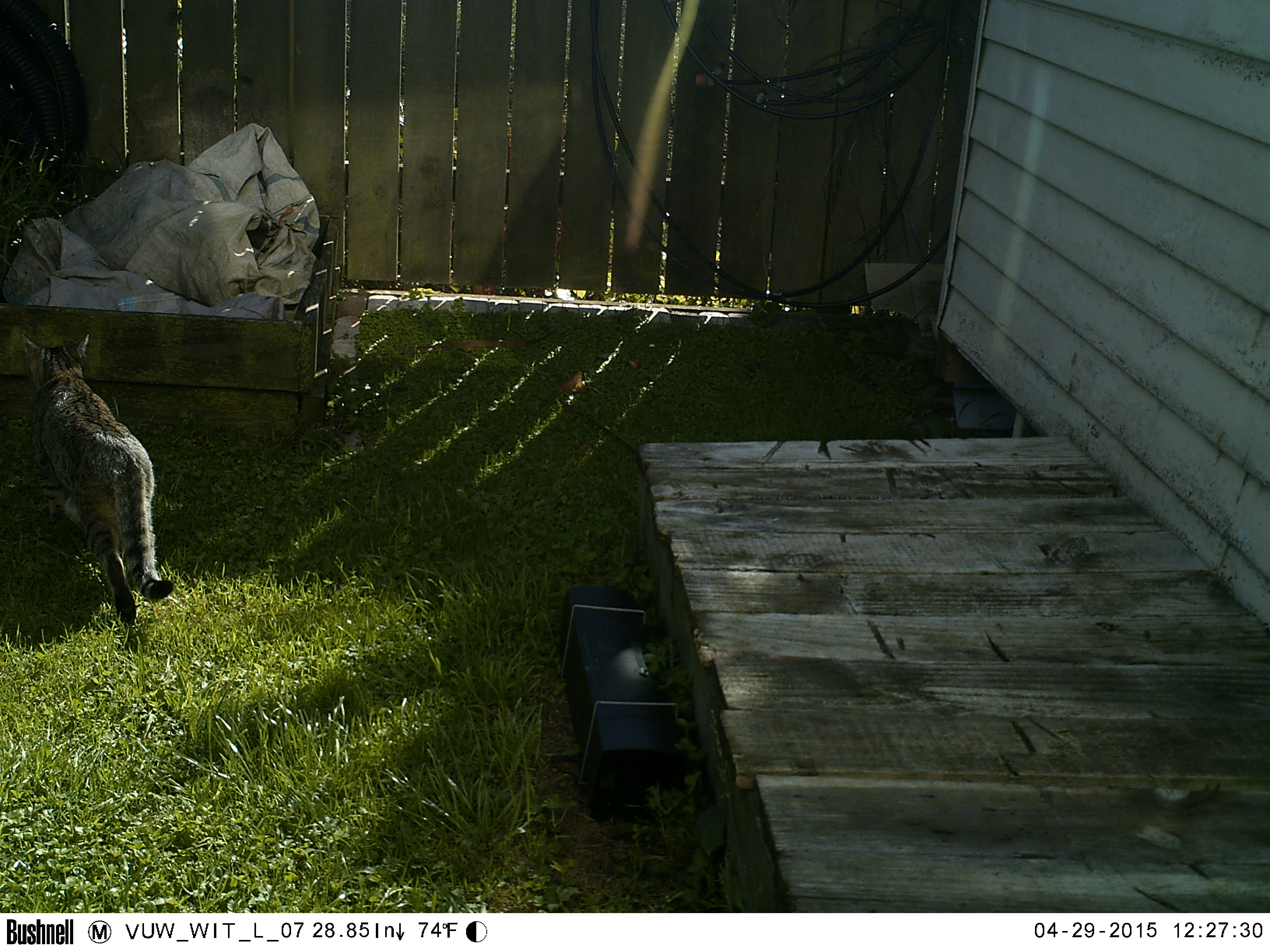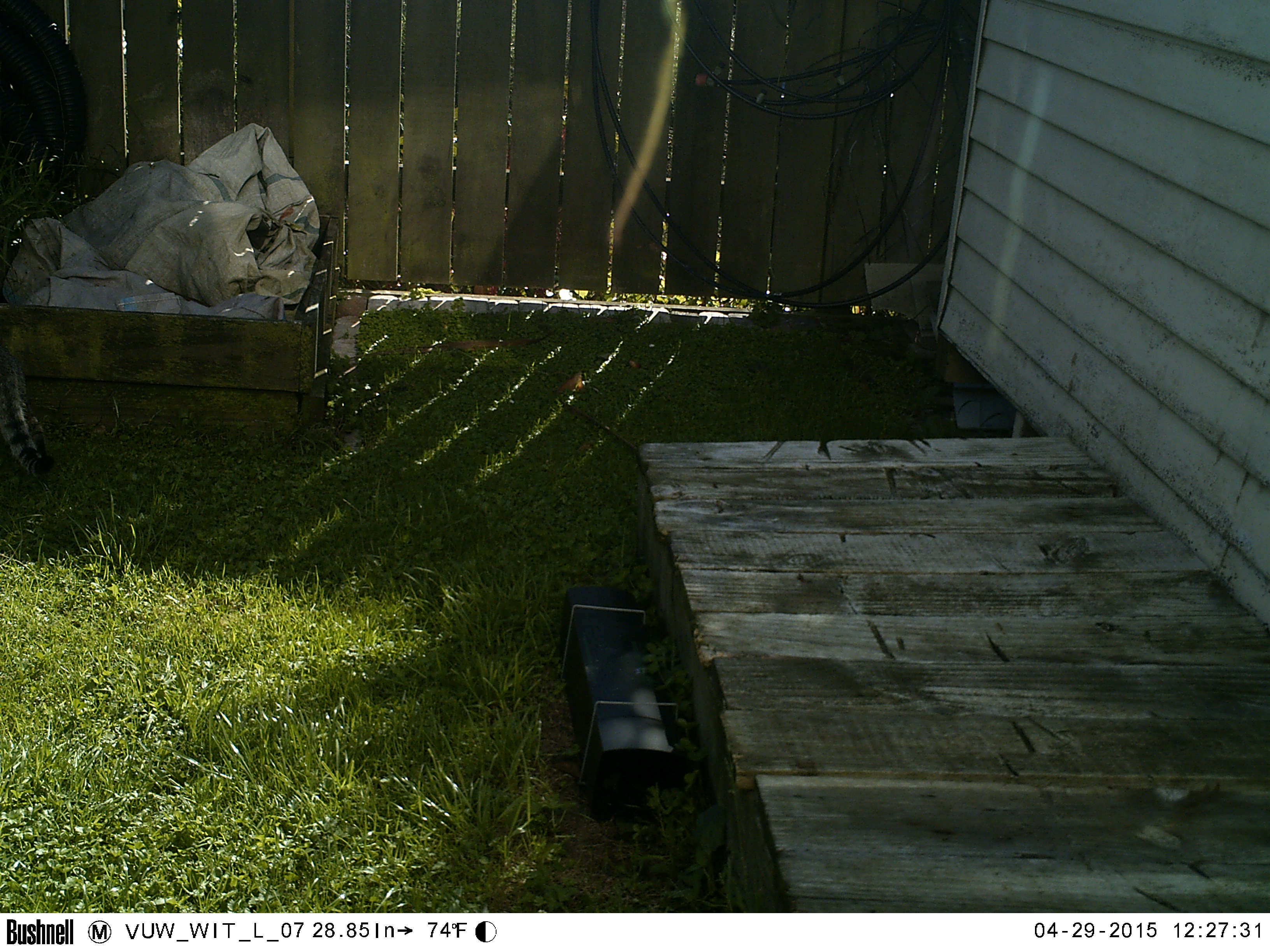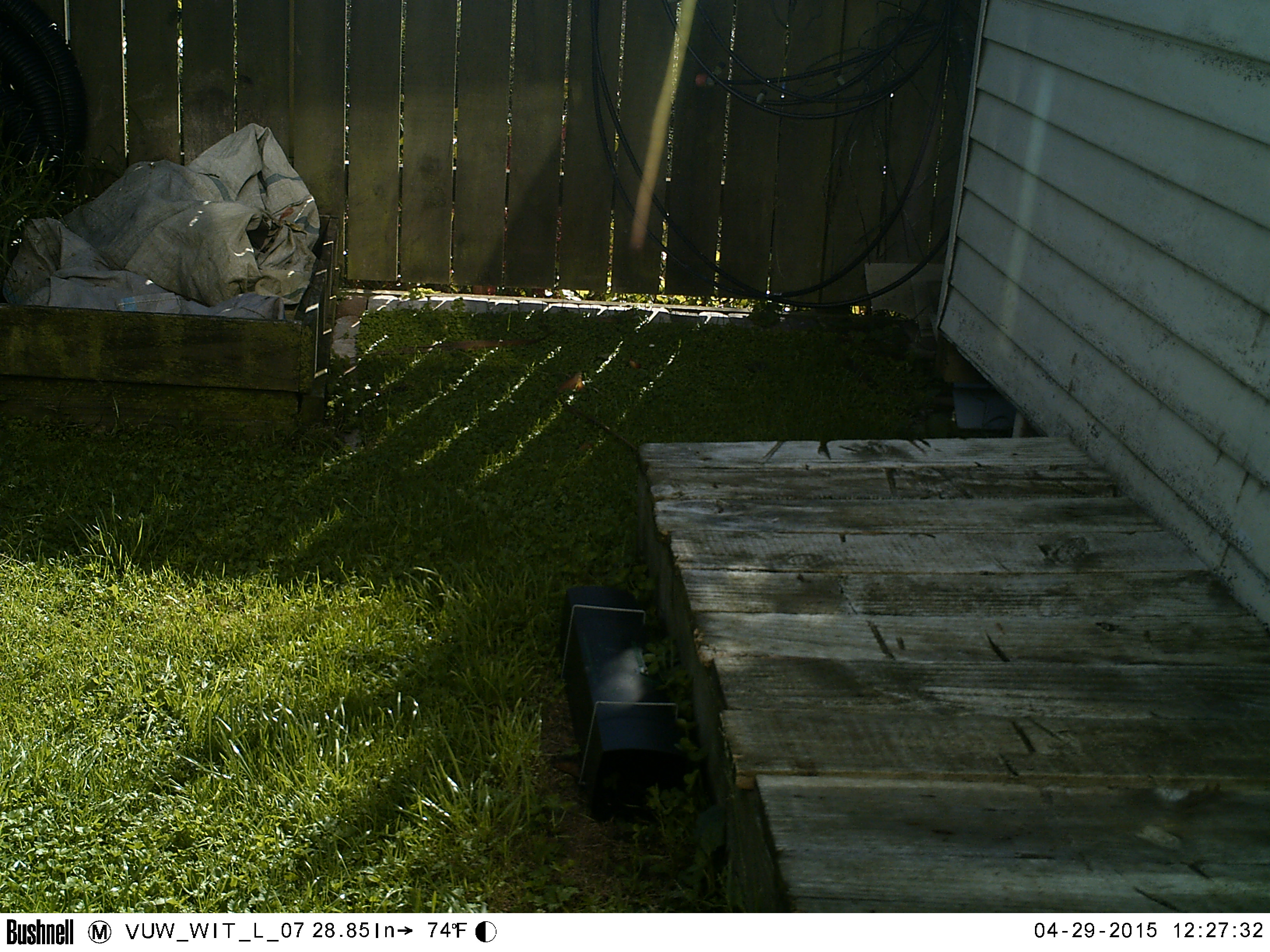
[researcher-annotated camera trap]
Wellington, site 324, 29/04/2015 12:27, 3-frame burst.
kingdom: Animalia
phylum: Chordata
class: Mammalia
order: Carnivora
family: Felidae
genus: Felis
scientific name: Felis catus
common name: cat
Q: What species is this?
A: Cat (Felis catus).